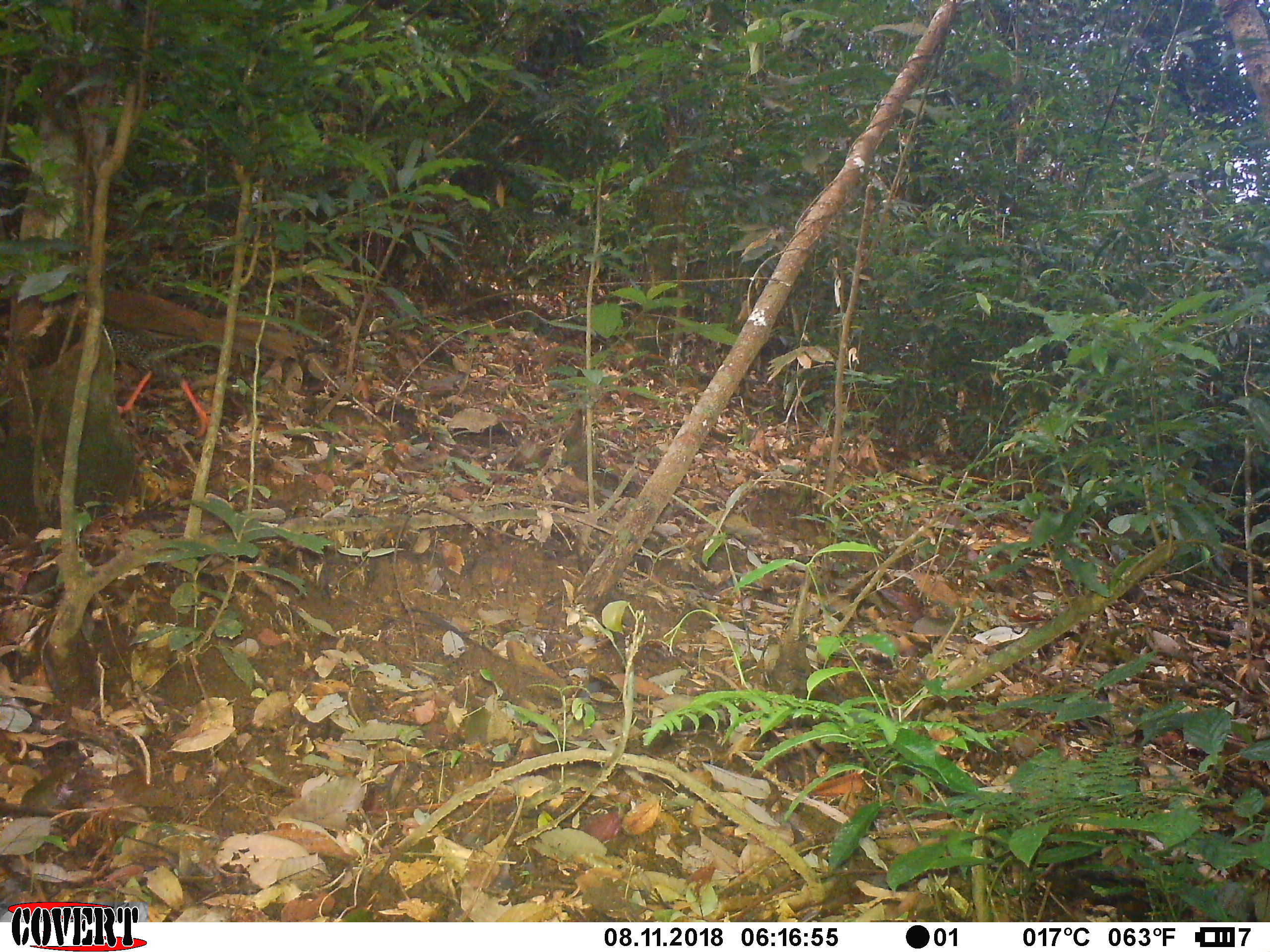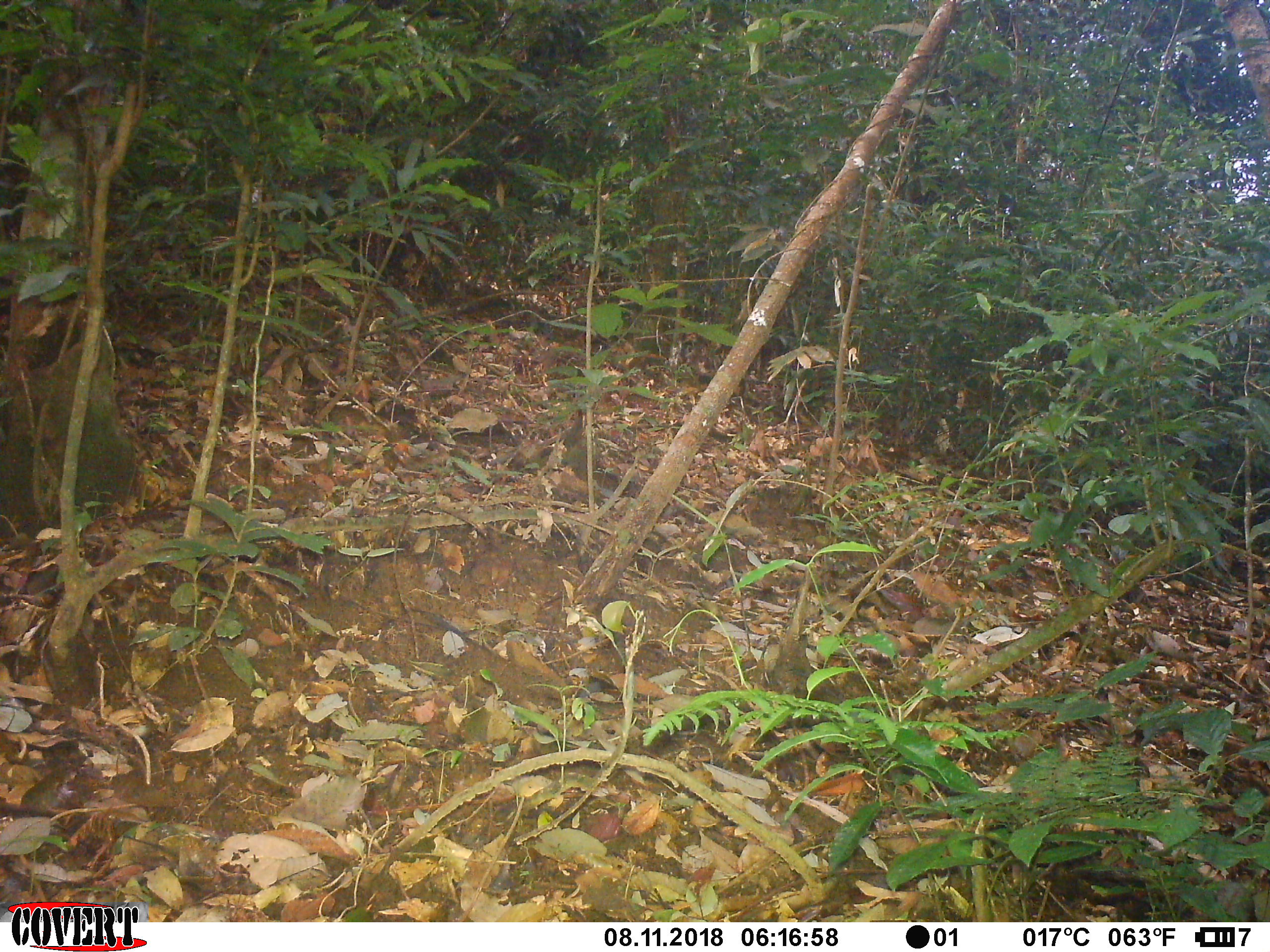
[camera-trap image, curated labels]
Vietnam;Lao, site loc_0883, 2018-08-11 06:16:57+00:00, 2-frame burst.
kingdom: Animalia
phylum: Chordata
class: Aves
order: Galliformes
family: Phasianidae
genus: Lophura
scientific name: Lophura nycthemera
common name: silver pheasant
Silver pheasant (Lophura nycthemera). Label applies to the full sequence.